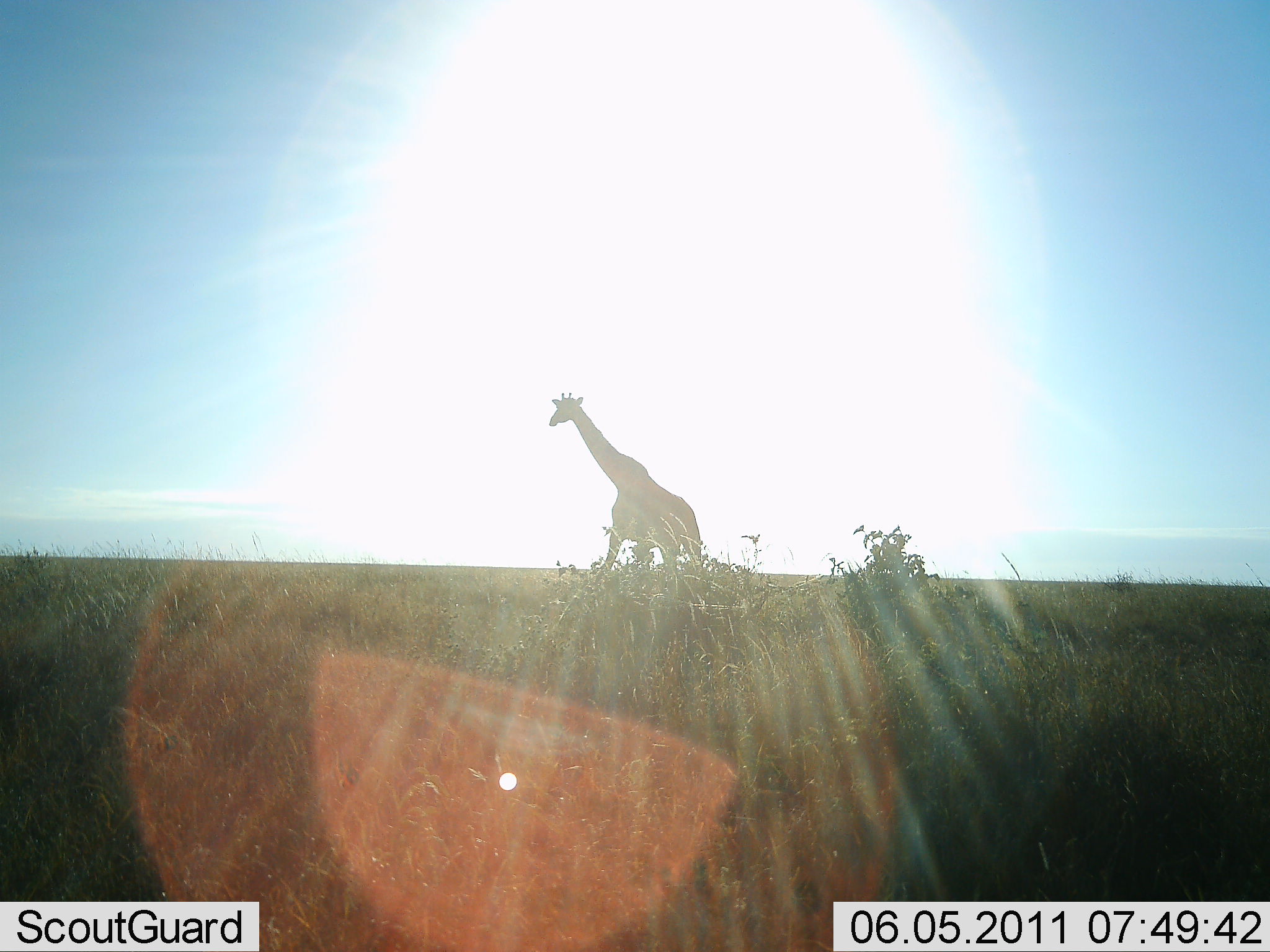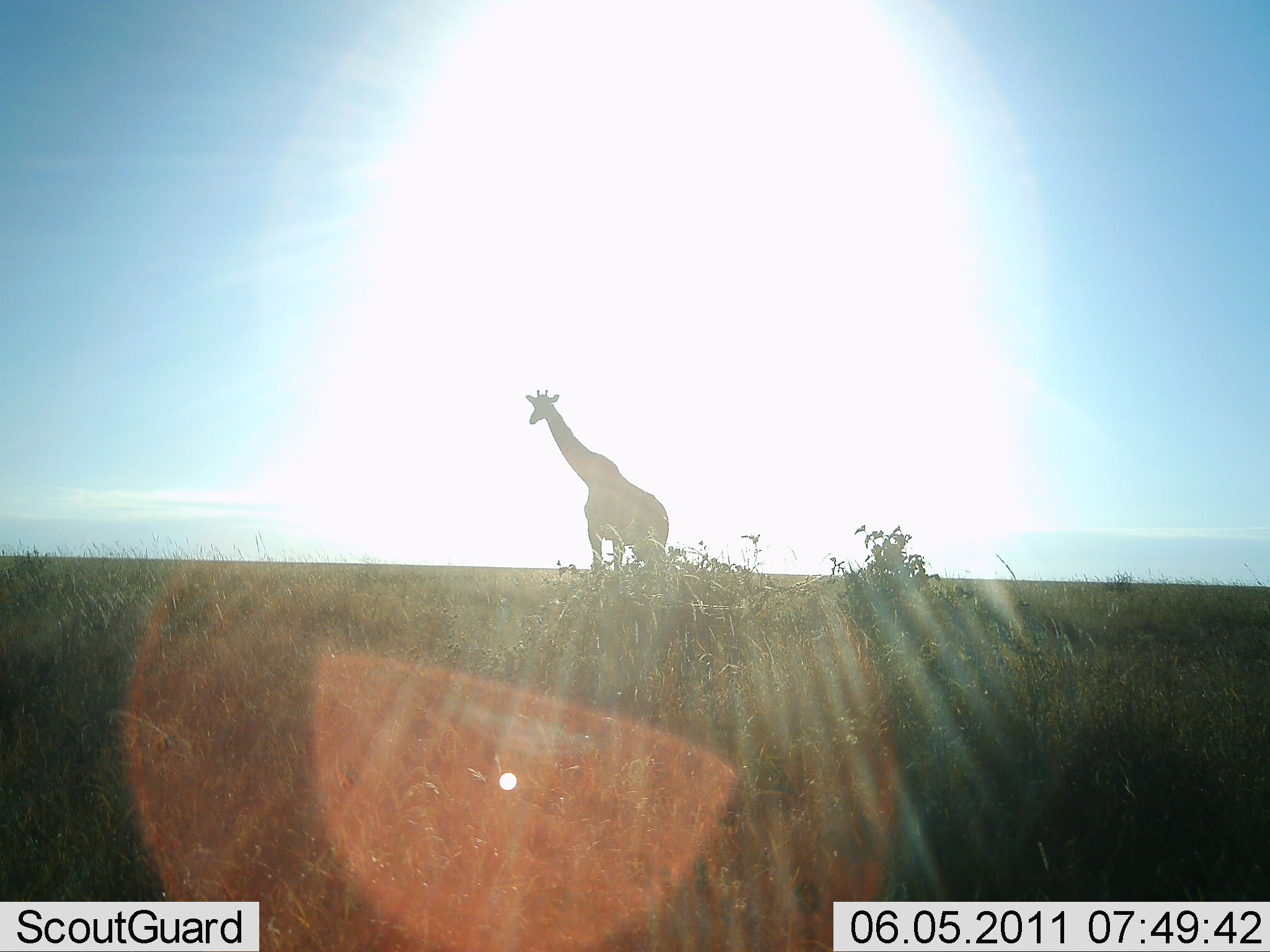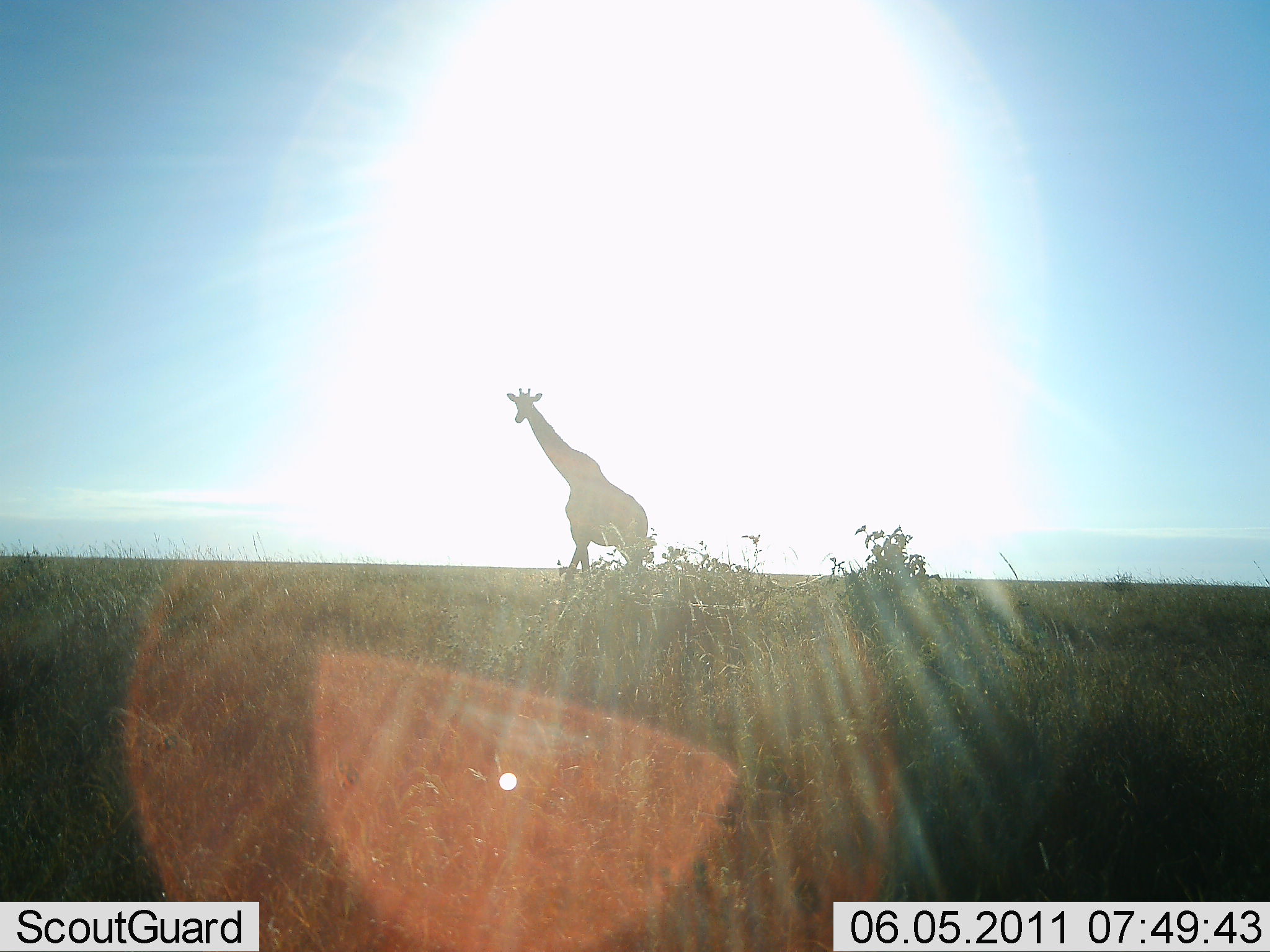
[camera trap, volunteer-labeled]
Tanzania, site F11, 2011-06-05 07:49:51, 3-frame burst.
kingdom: Animalia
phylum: Chordata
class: Mammalia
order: Artiodactyla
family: Giraffidae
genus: Giraffa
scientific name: Giraffa camelopardalis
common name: giraffe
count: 1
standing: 30%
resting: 0%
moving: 80%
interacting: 0%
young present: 0%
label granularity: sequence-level